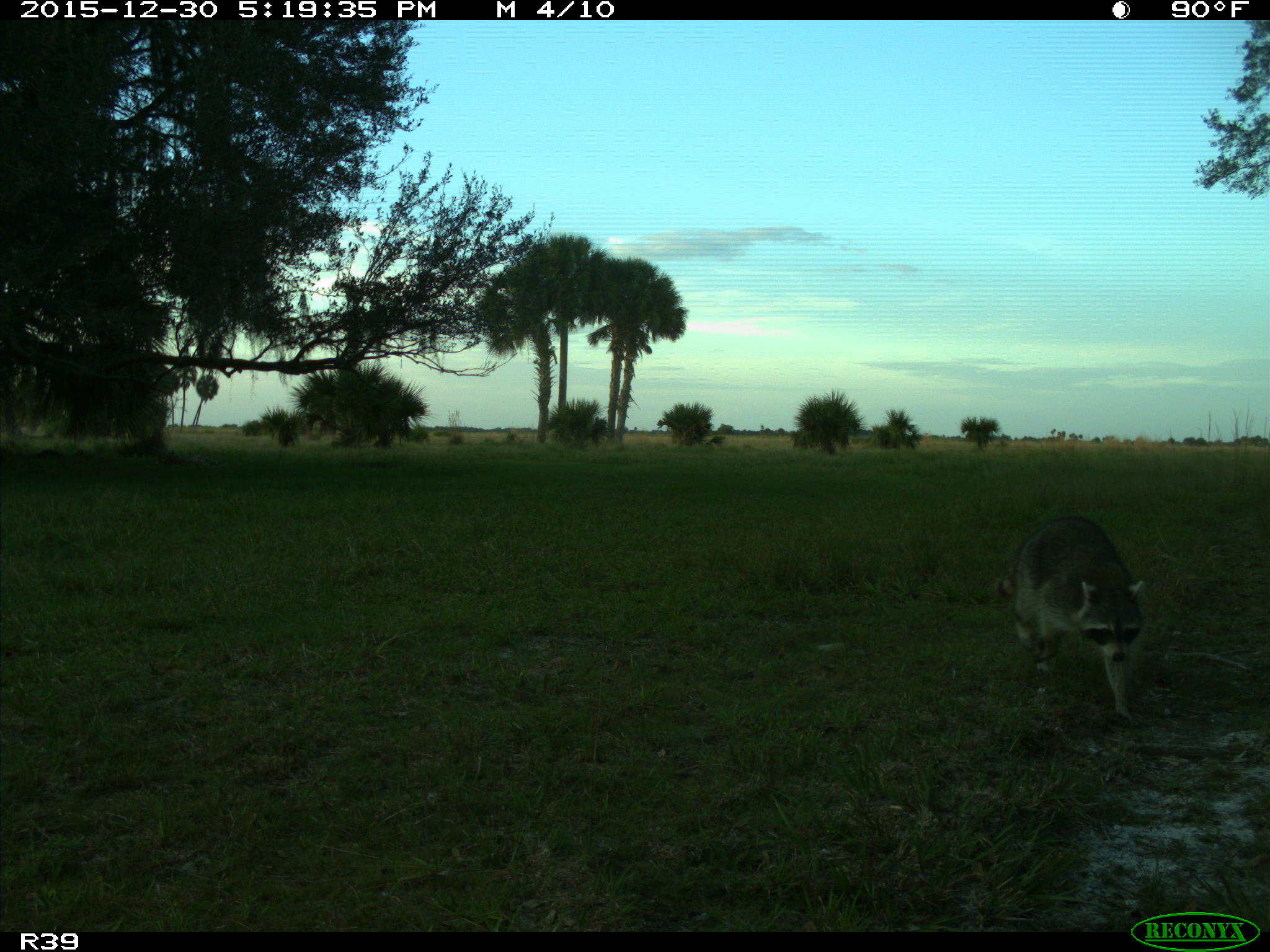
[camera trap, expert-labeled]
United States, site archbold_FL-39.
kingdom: Animalia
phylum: Chordata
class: Mammalia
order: Carnivora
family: Procyonidae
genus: Procyon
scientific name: Procyon lotor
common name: common raccoon